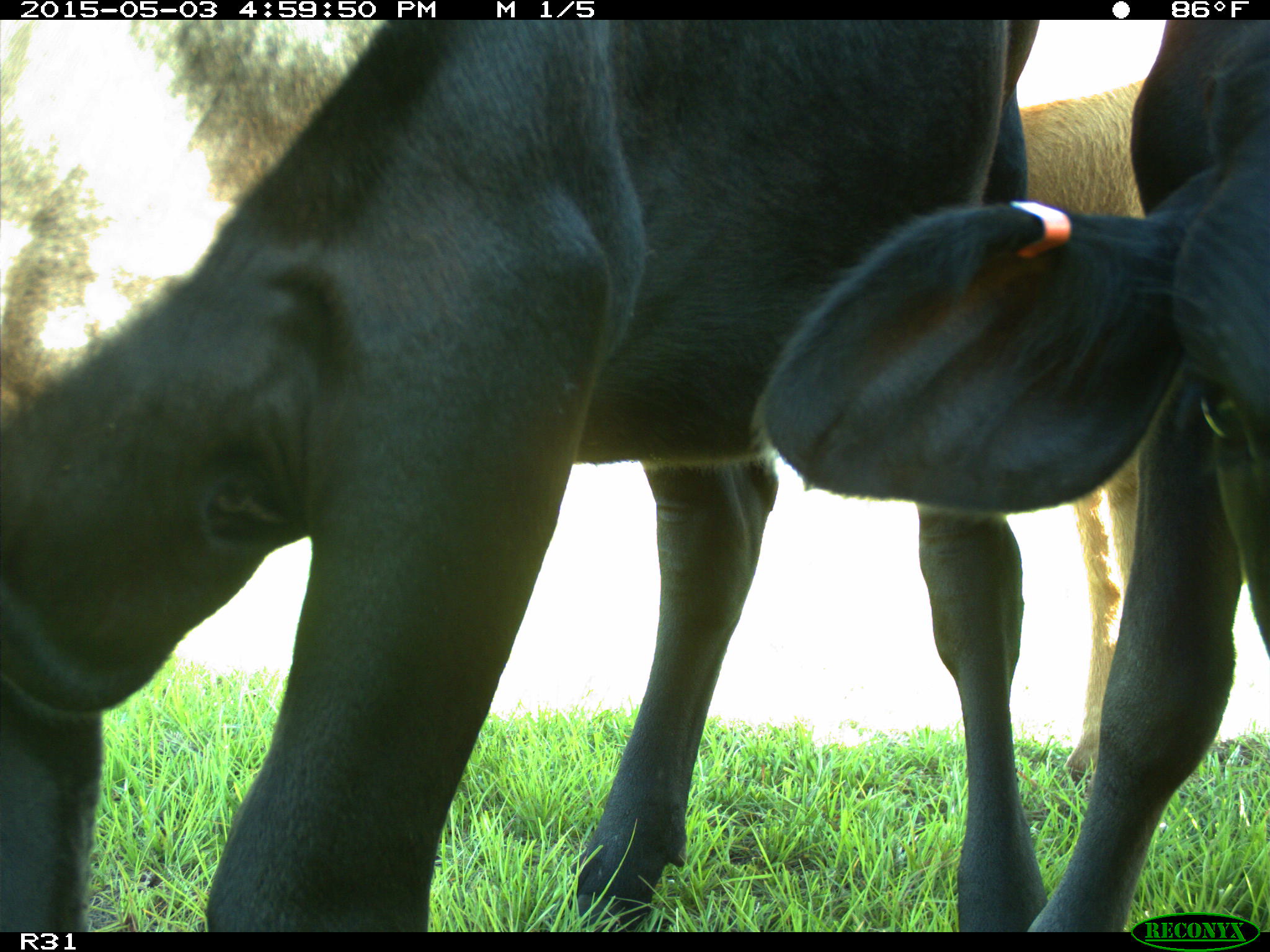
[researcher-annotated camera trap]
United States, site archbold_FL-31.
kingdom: Animalia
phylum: Chordata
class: Mammalia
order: Artiodactyla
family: Bovidae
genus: Bos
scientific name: Bos taurus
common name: domestic cow